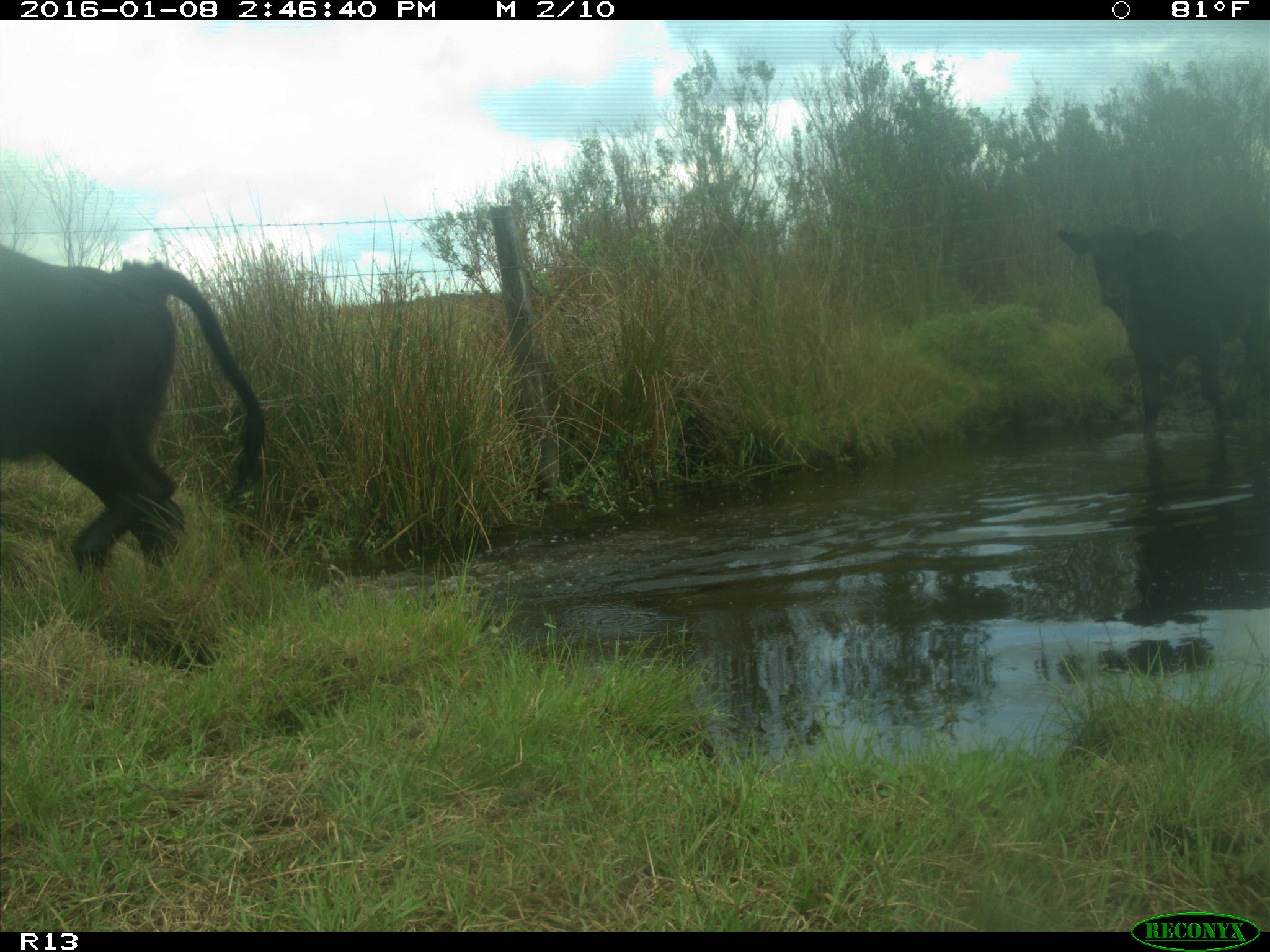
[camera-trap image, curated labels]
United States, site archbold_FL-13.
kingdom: Animalia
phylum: Chordata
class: Mammalia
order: Artiodactyla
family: Bovidae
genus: Bos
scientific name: Bos taurus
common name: domestic cow